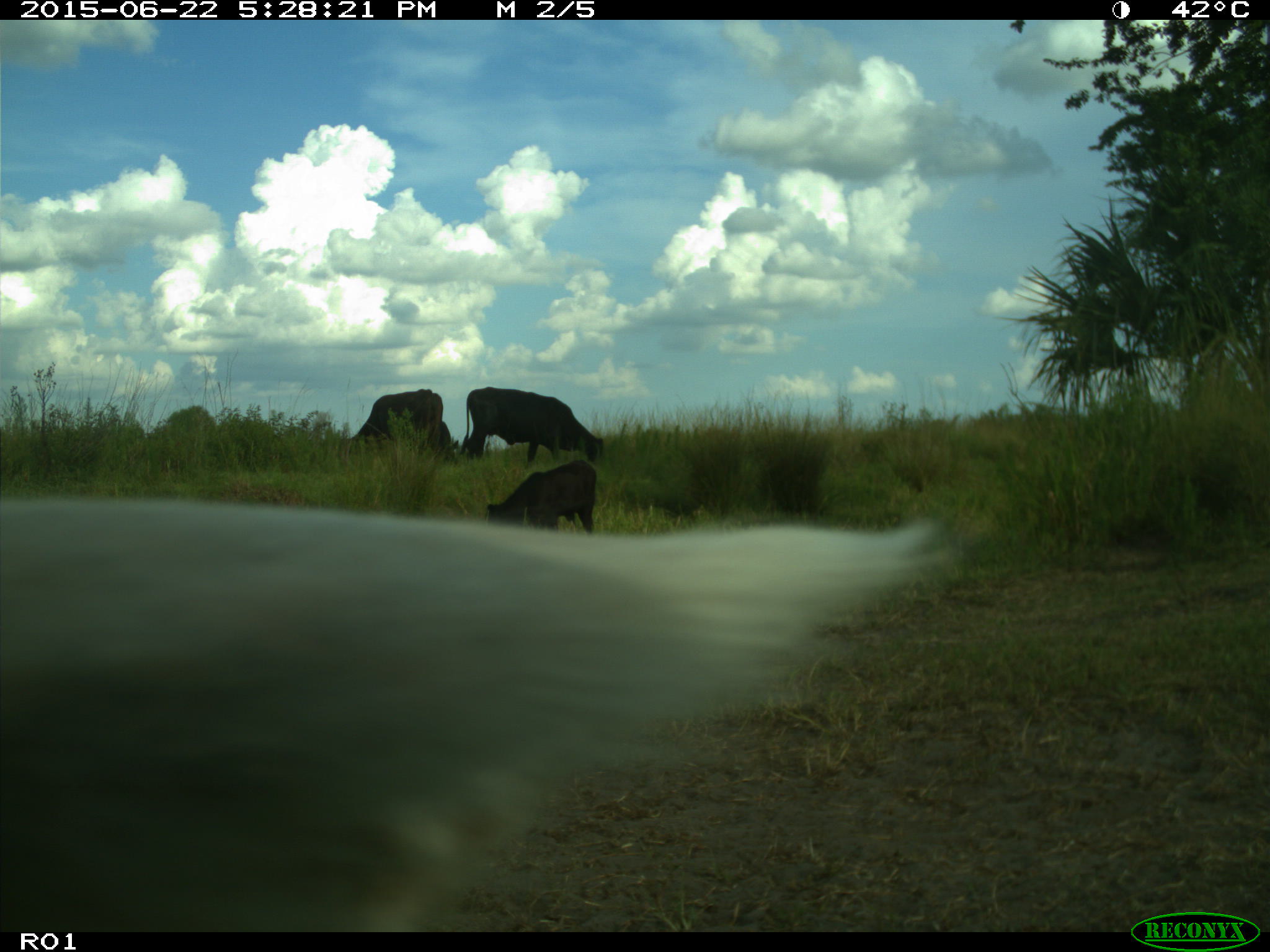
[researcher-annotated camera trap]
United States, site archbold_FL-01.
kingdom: Animalia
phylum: Chordata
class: Mammalia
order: Artiodactyla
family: Bovidae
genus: Bos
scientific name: Bos taurus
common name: domestic cow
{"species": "Bos taurus (domestic cow)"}